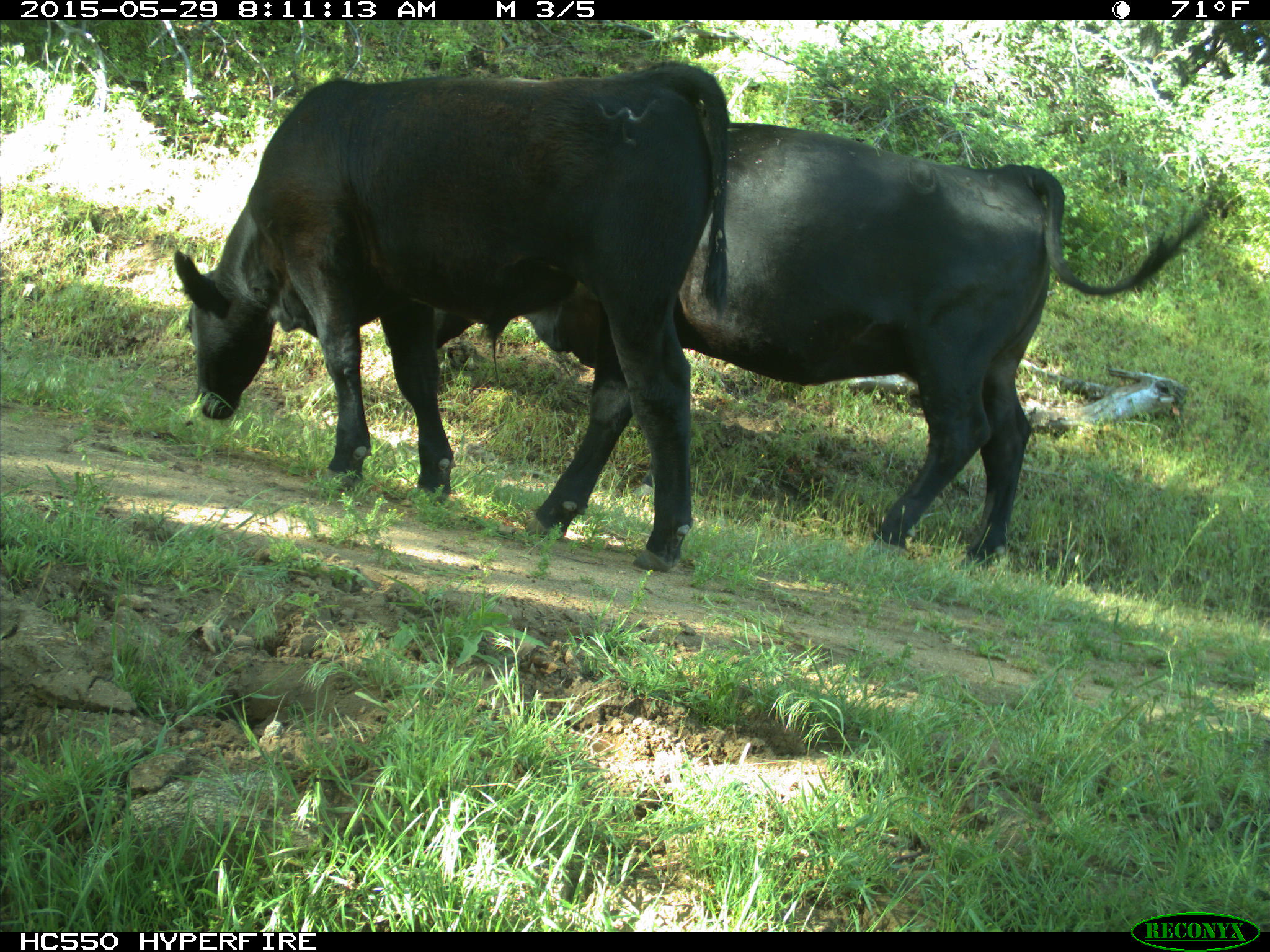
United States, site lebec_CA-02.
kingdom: Animalia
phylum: Chordata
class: Mammalia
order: Artiodactyla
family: Bovidae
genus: Bos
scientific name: Bos taurus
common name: domestic cow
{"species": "Bos taurus (domestic cow)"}